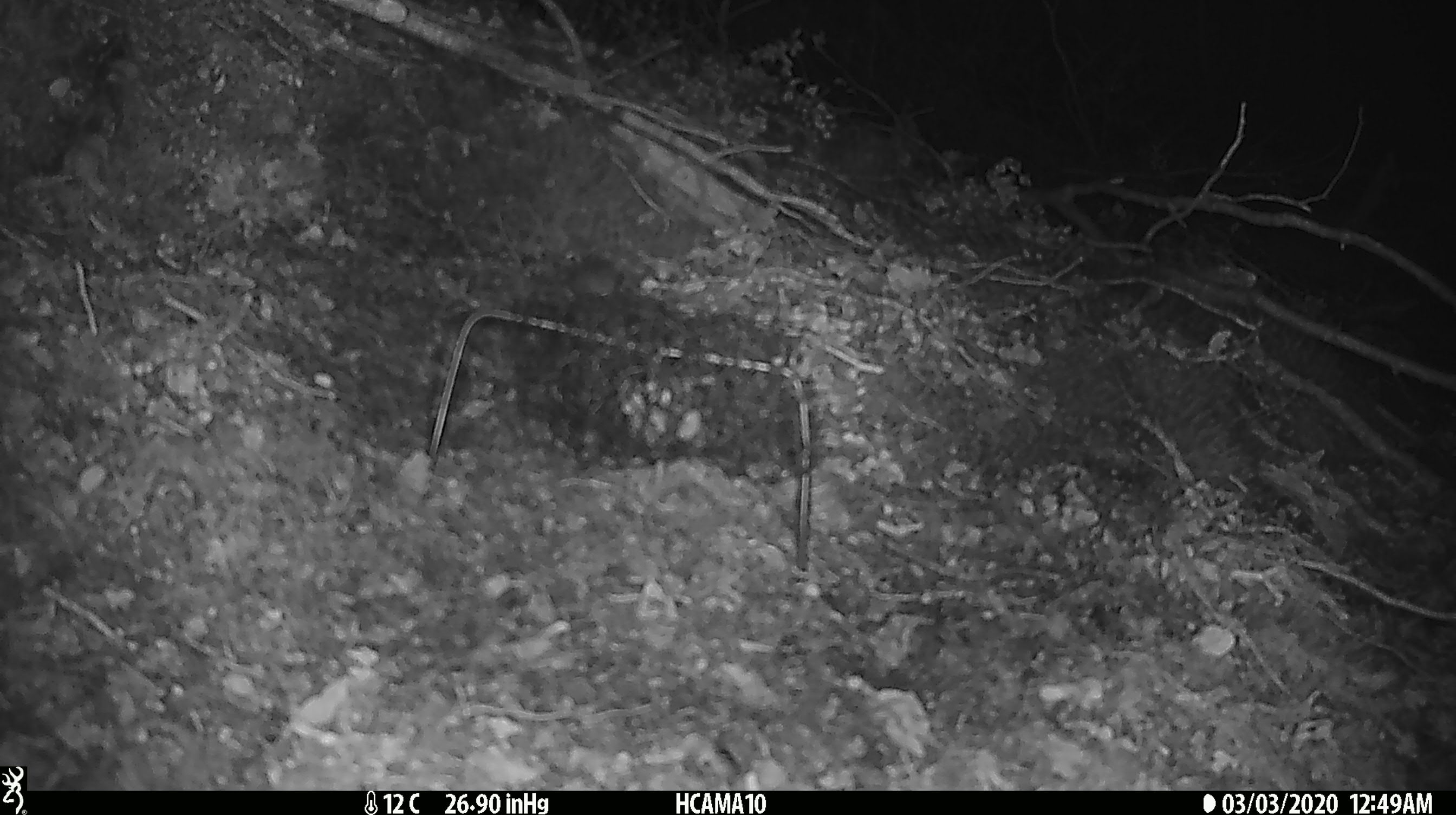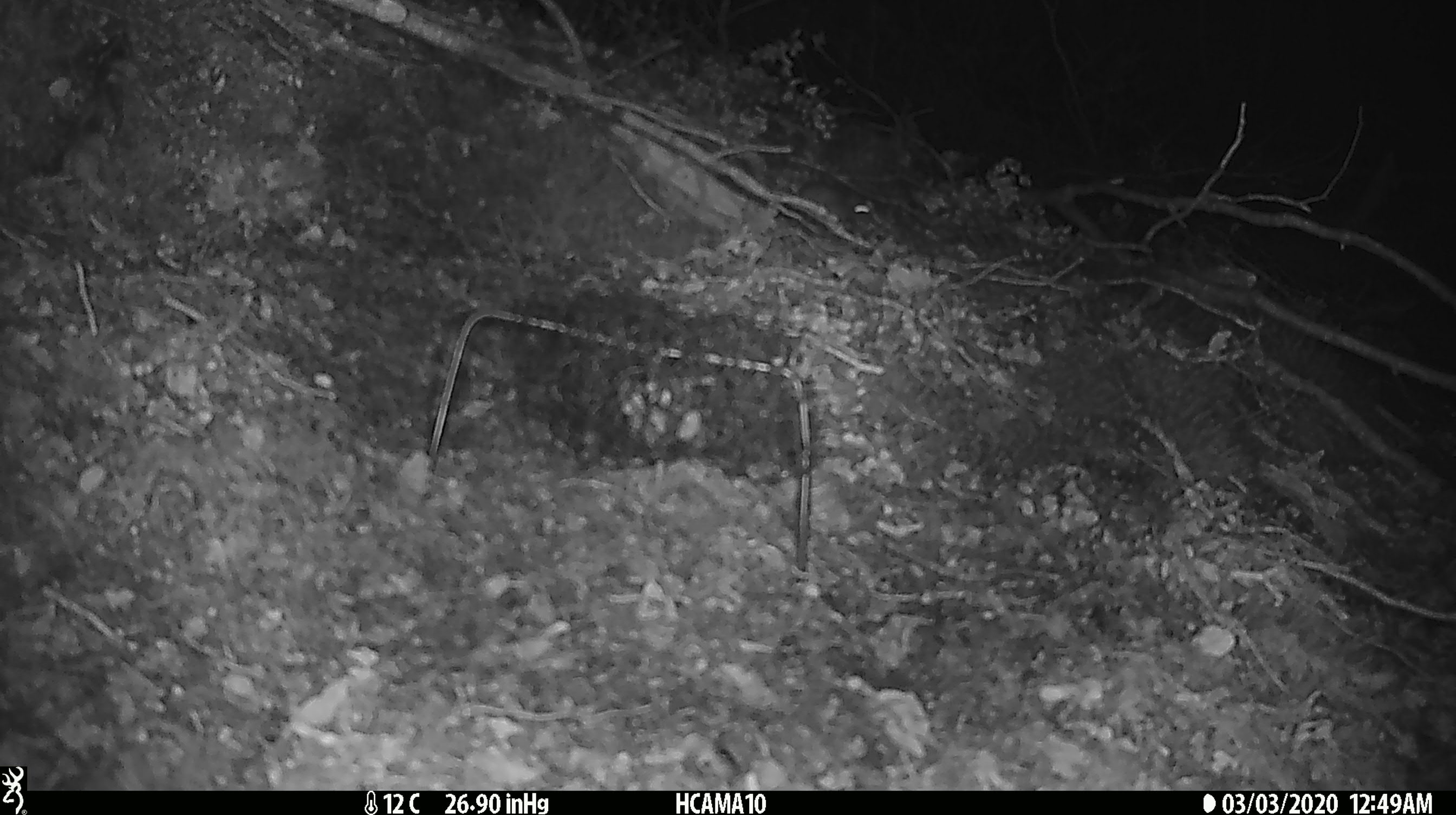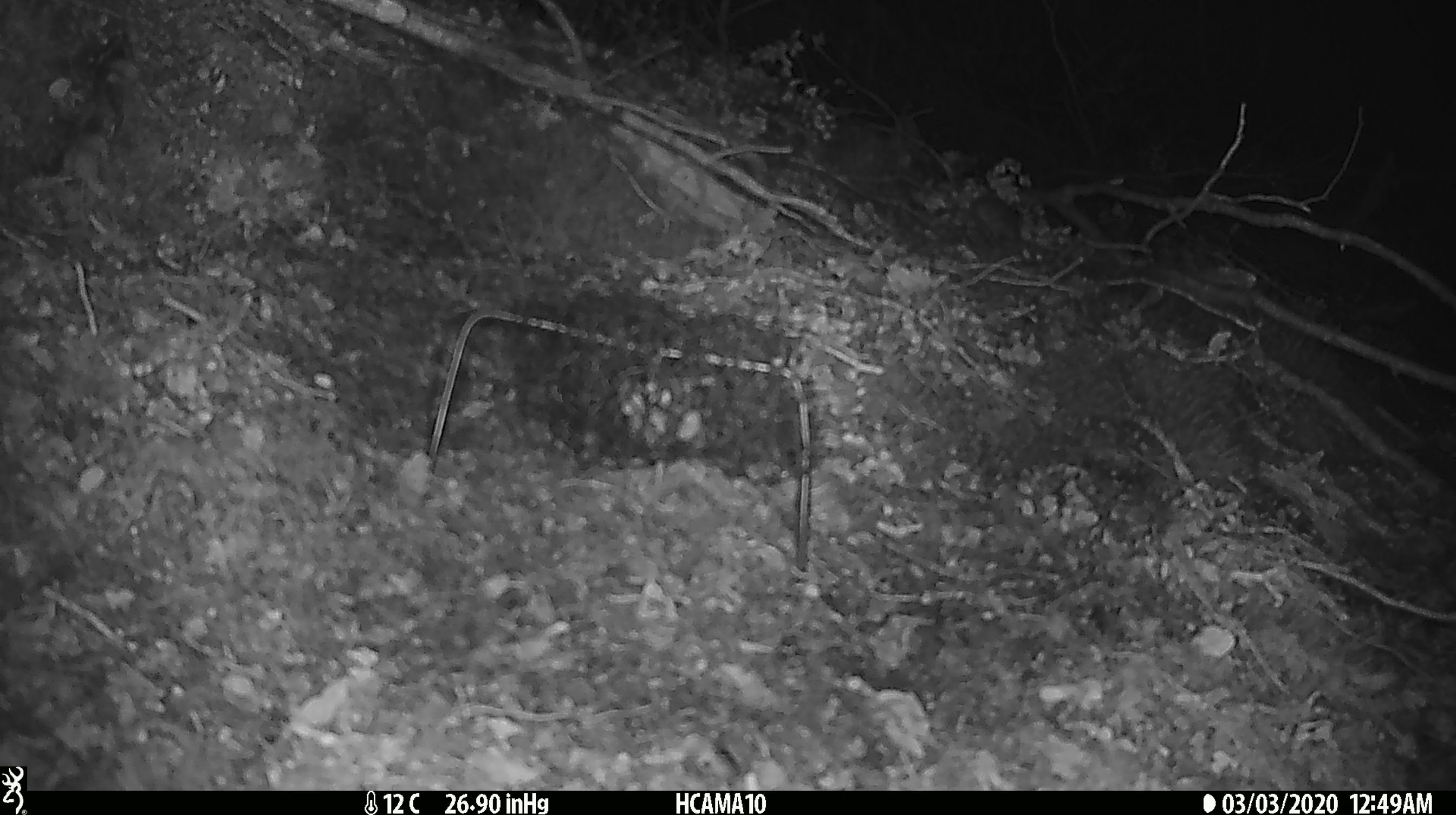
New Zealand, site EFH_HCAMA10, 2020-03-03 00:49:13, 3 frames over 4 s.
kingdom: Animalia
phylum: Chordata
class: Mammalia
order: Rodentia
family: Muridae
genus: Mus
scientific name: Mus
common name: mouse